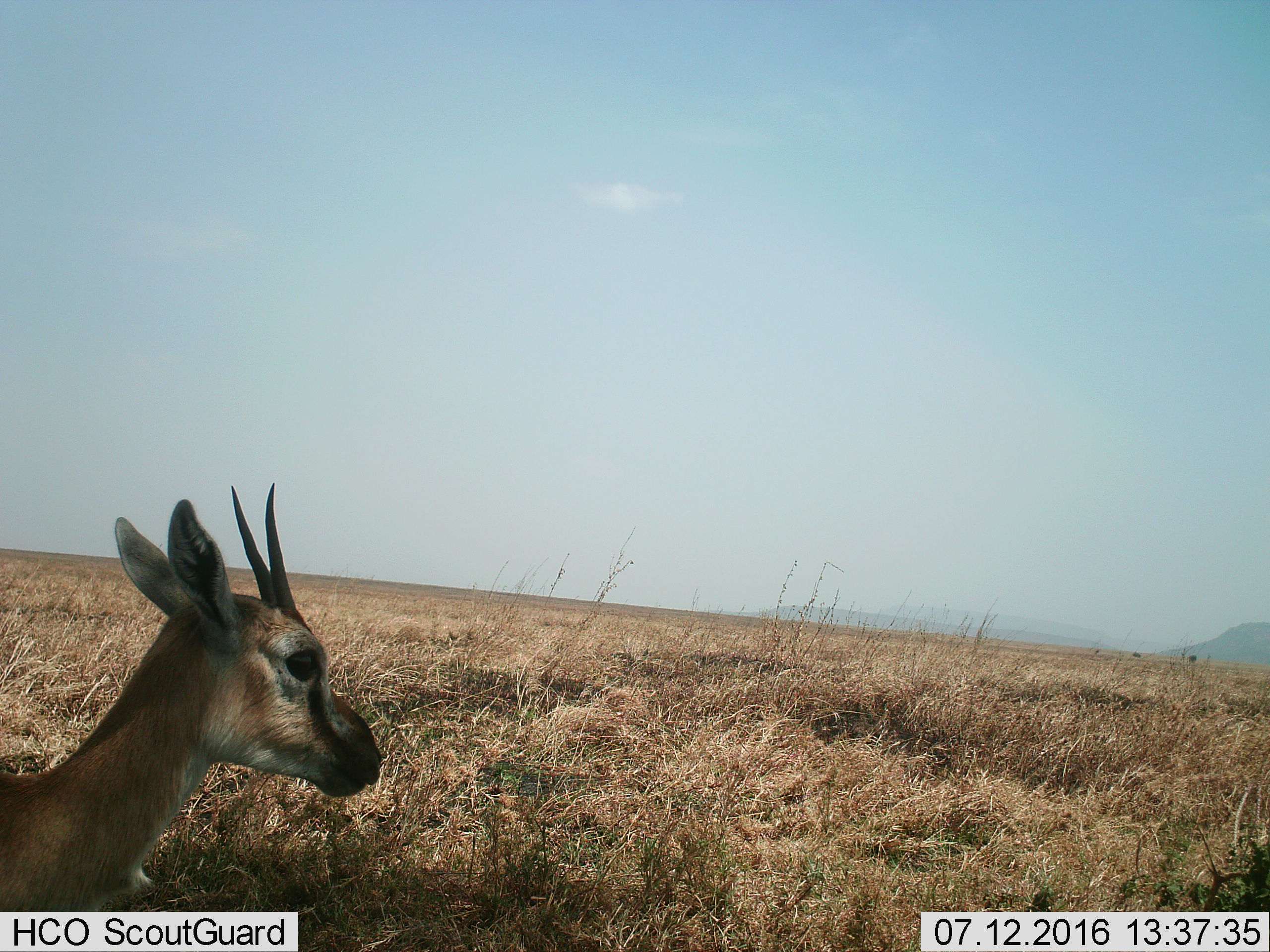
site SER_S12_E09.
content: unidentified animal